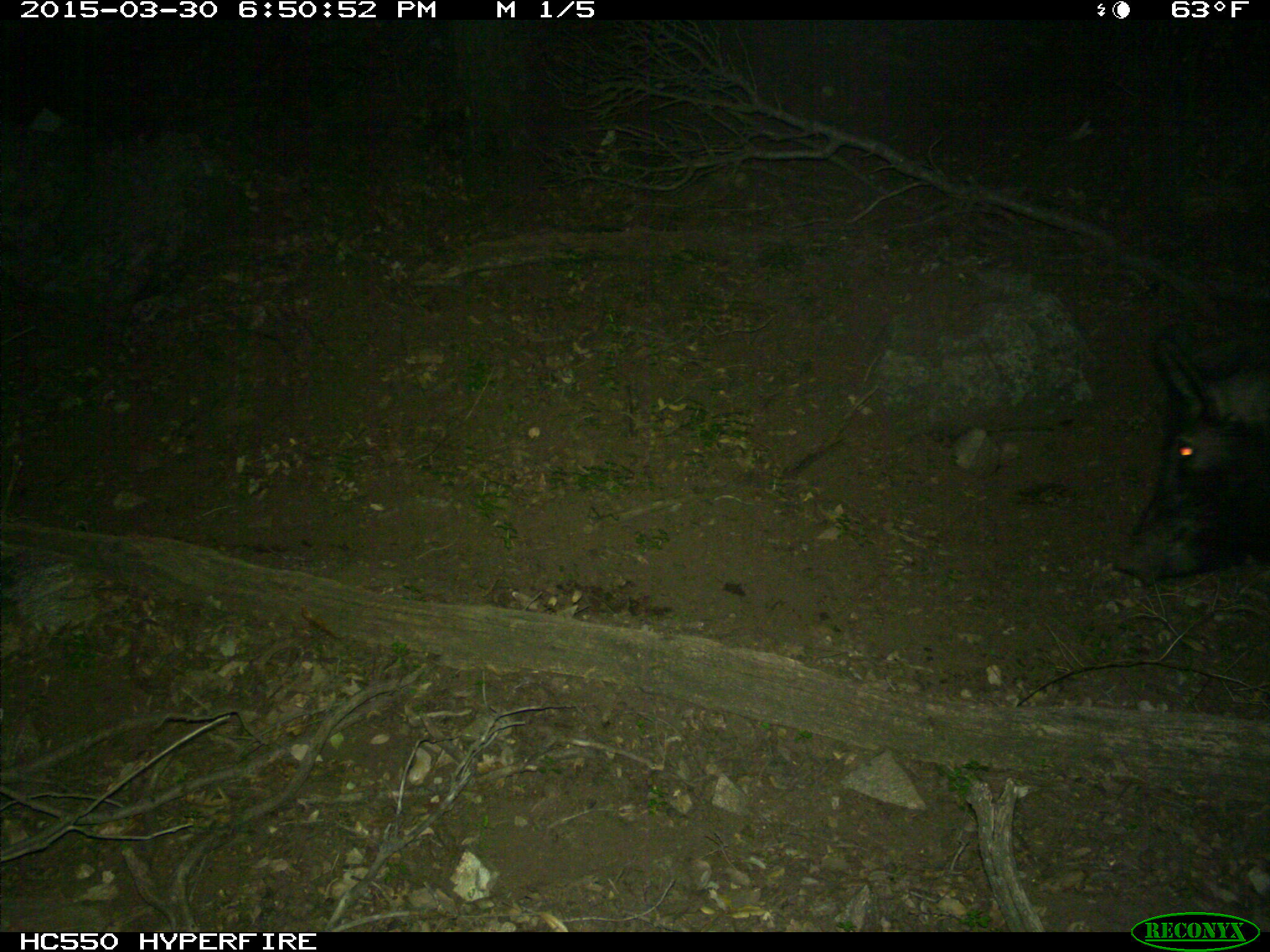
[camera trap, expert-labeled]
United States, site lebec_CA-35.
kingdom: Animalia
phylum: Chordata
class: Mammalia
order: Artiodactyla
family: Suidae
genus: Sus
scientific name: Sus scrofa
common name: wild boar